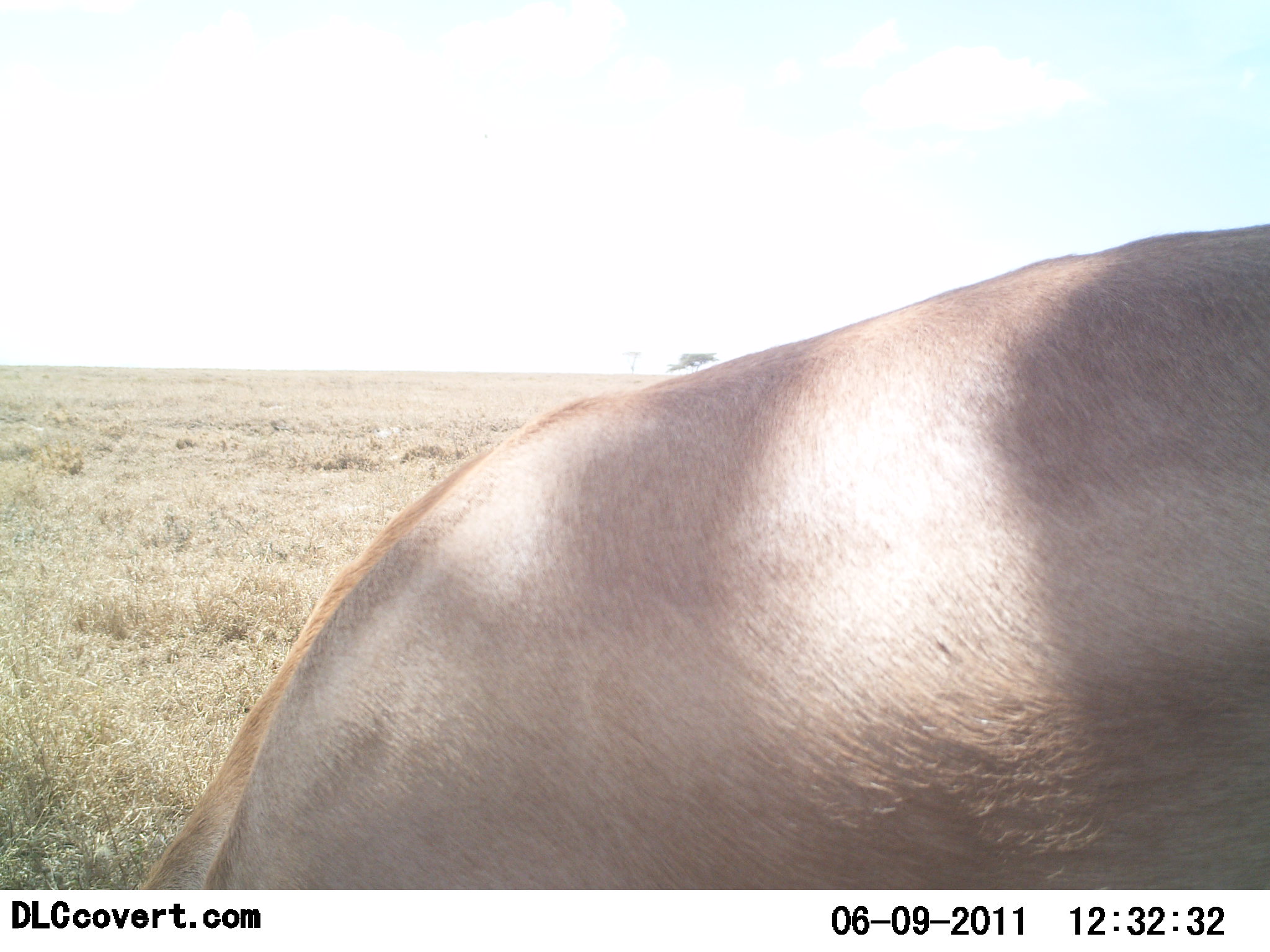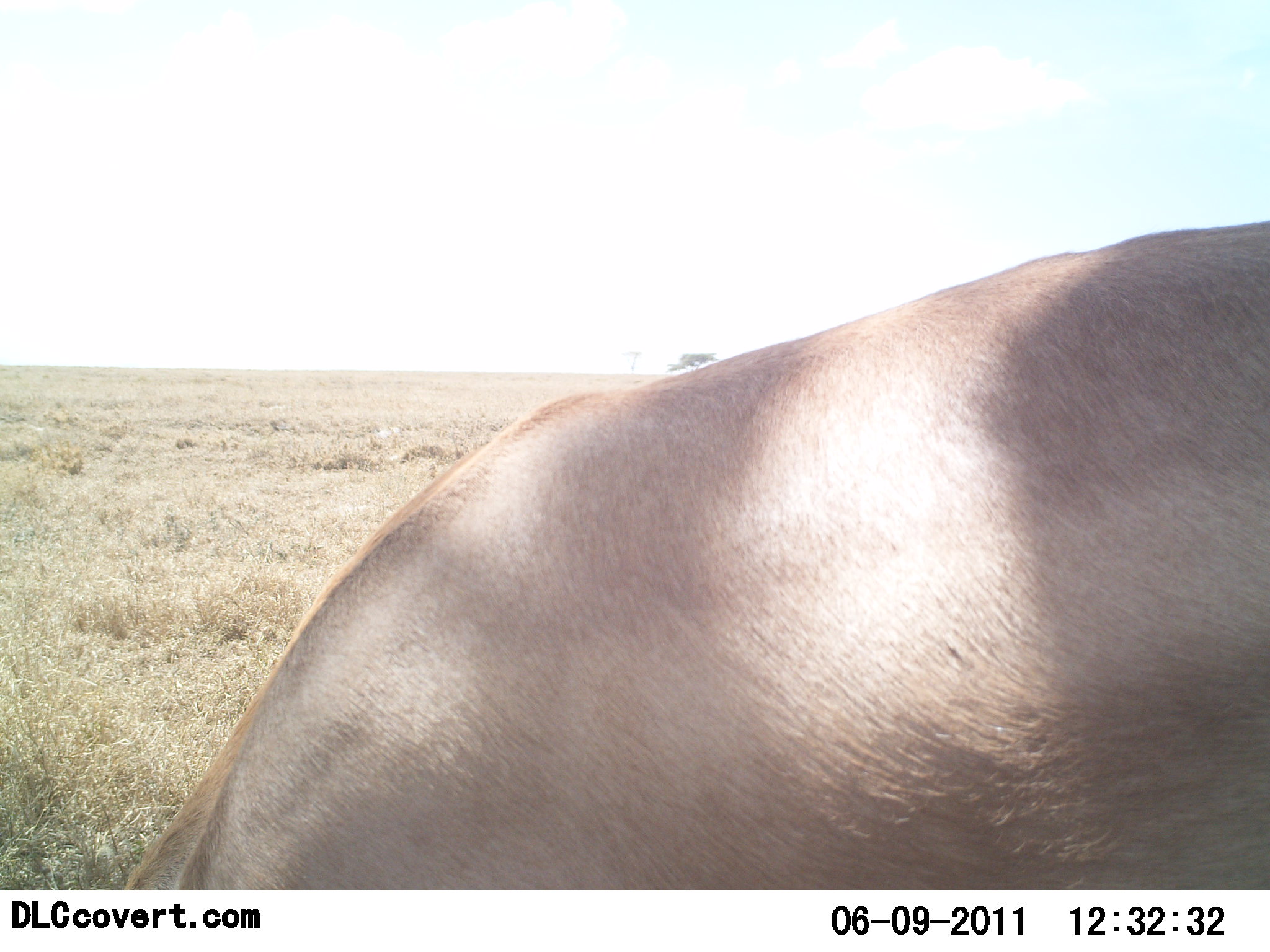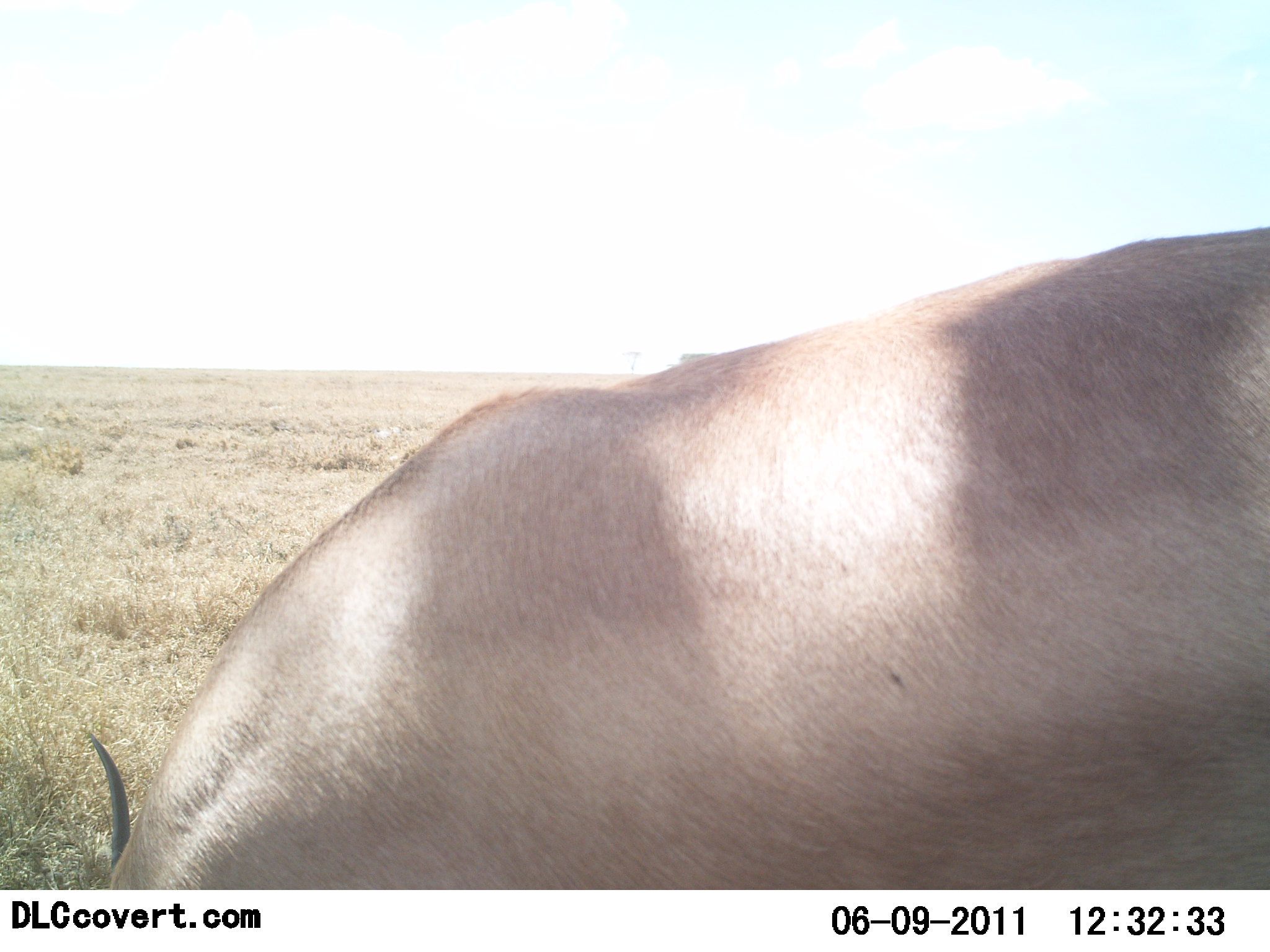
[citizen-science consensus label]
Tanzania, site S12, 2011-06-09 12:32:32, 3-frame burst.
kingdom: Animalia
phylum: Chordata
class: Mammalia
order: Artiodactyla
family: Bovidae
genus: Nanger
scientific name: Nanger granti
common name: grant's gazelle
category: gazellegrants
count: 1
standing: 0%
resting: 0%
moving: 0%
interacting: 0%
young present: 0%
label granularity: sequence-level